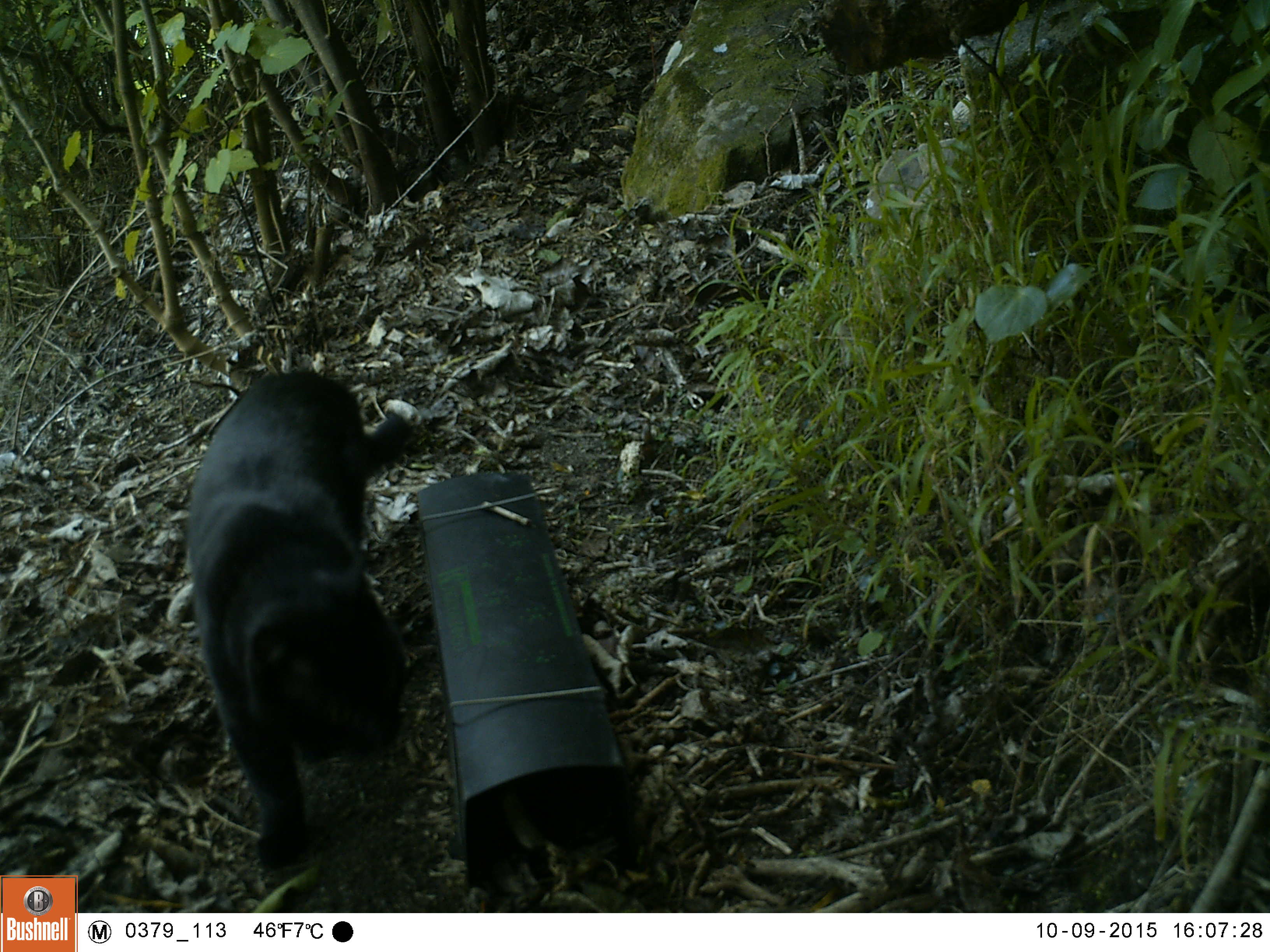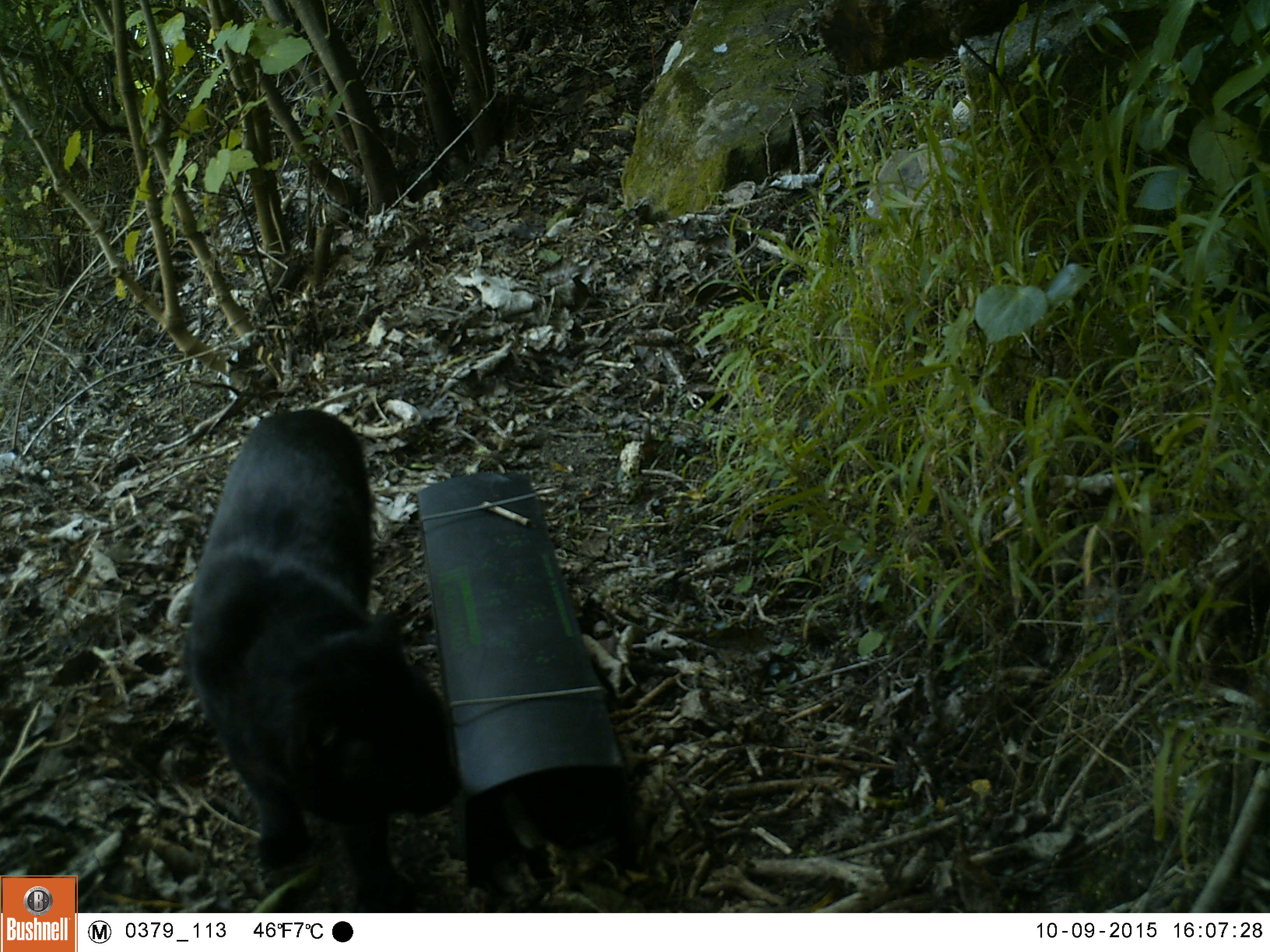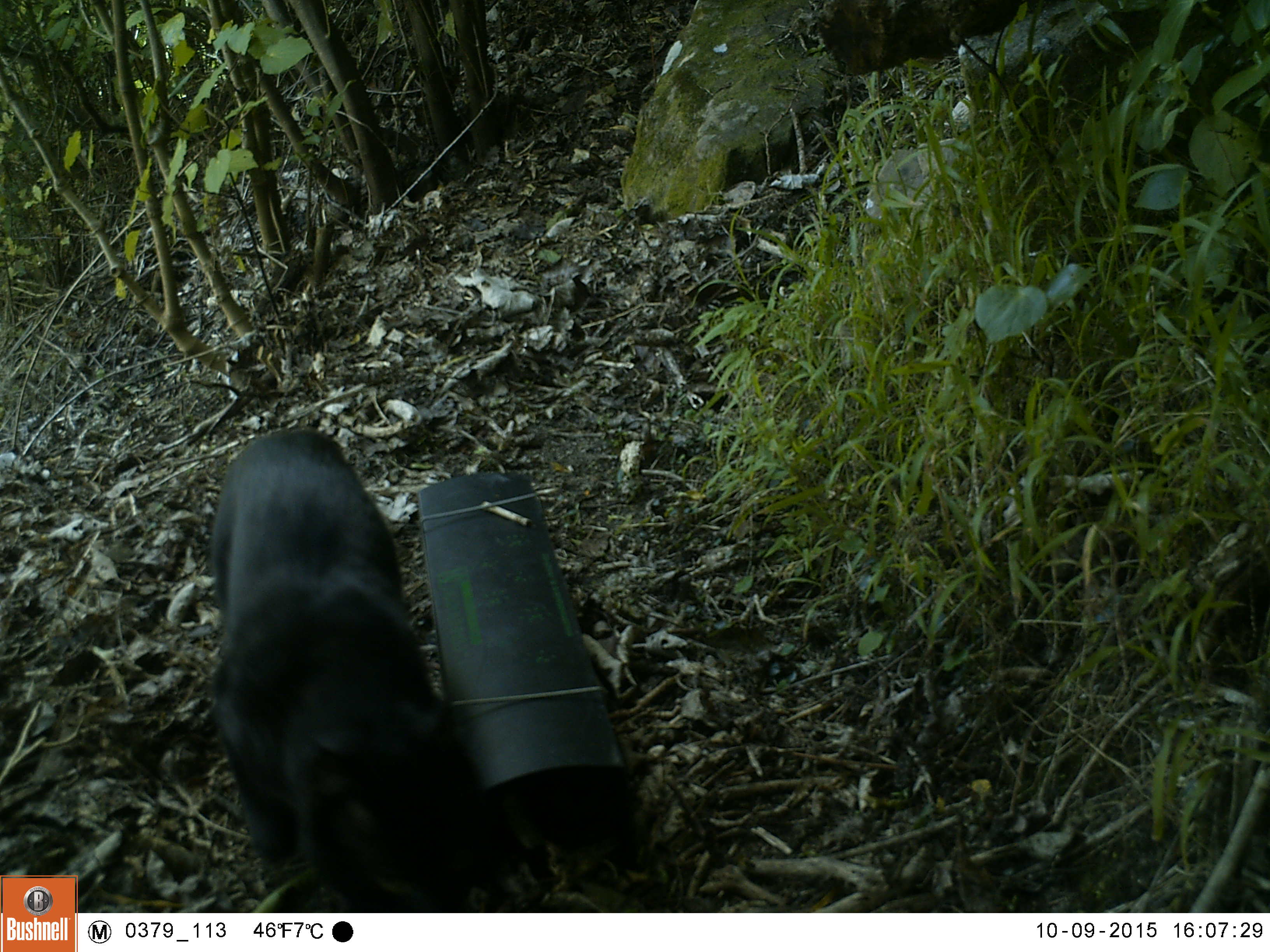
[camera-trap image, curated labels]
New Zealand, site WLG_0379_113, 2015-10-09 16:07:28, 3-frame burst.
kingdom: Animalia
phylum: Chordata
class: Mammalia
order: Carnivora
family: Felidae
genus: Felis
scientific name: Felis catus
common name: domestic cat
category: cat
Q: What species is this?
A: Cat (domestic cat) (Felis catus).